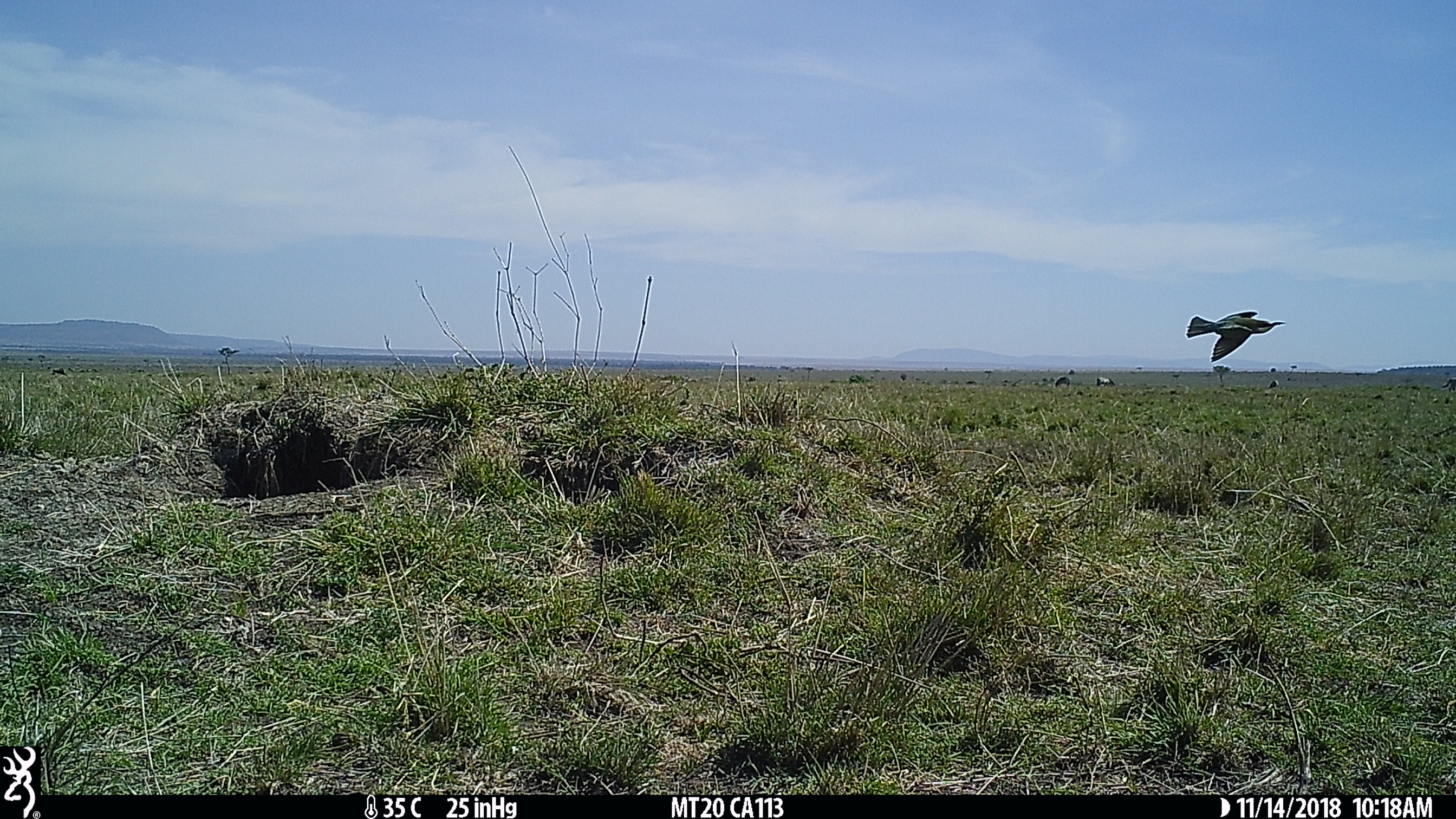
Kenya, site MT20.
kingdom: Animalia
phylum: Chordata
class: Aves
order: Coraciiformes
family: Meropidae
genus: Merops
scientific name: Merops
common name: bee-eater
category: beeeater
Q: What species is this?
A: Beeeater (bee-eater) (Merops).